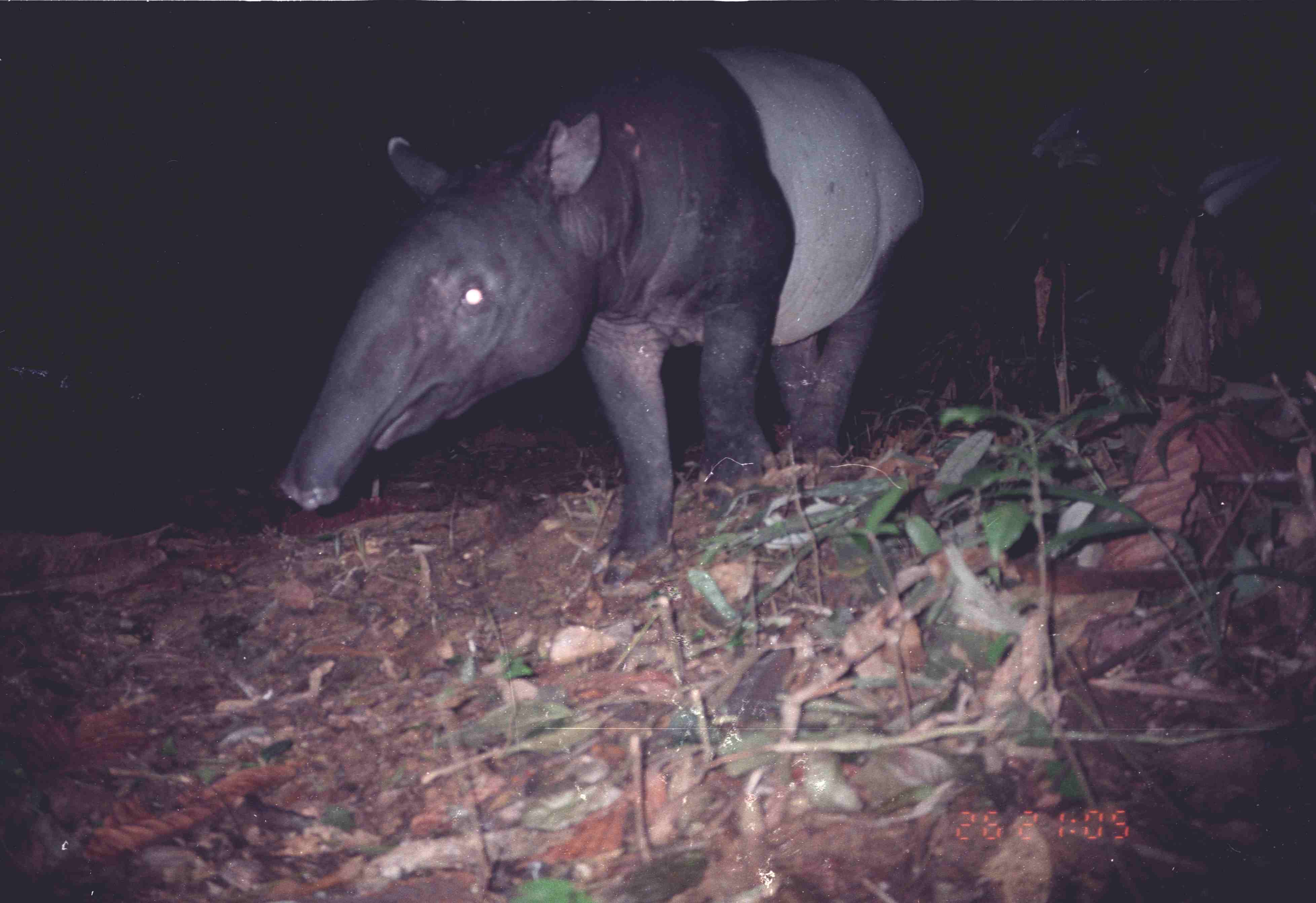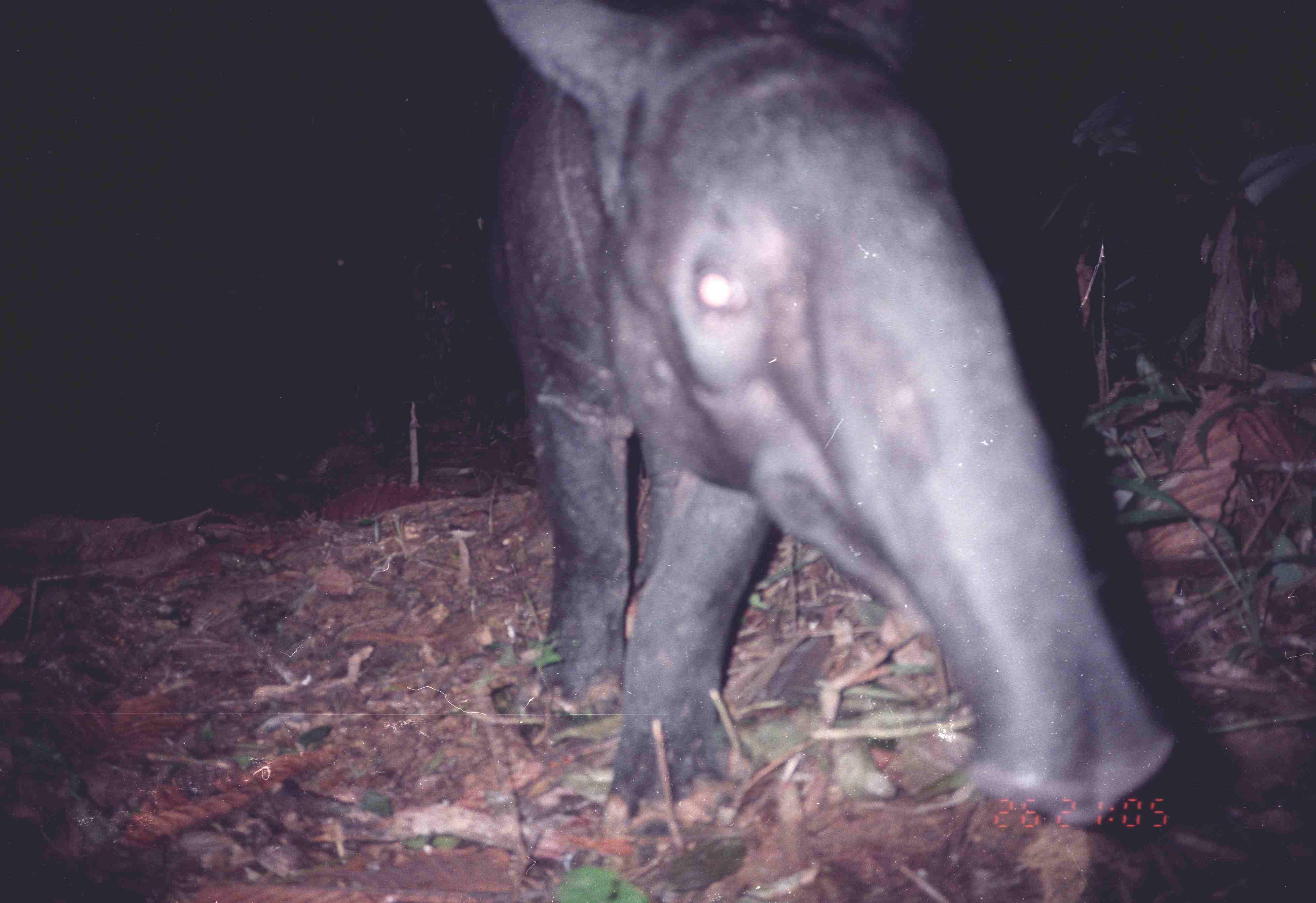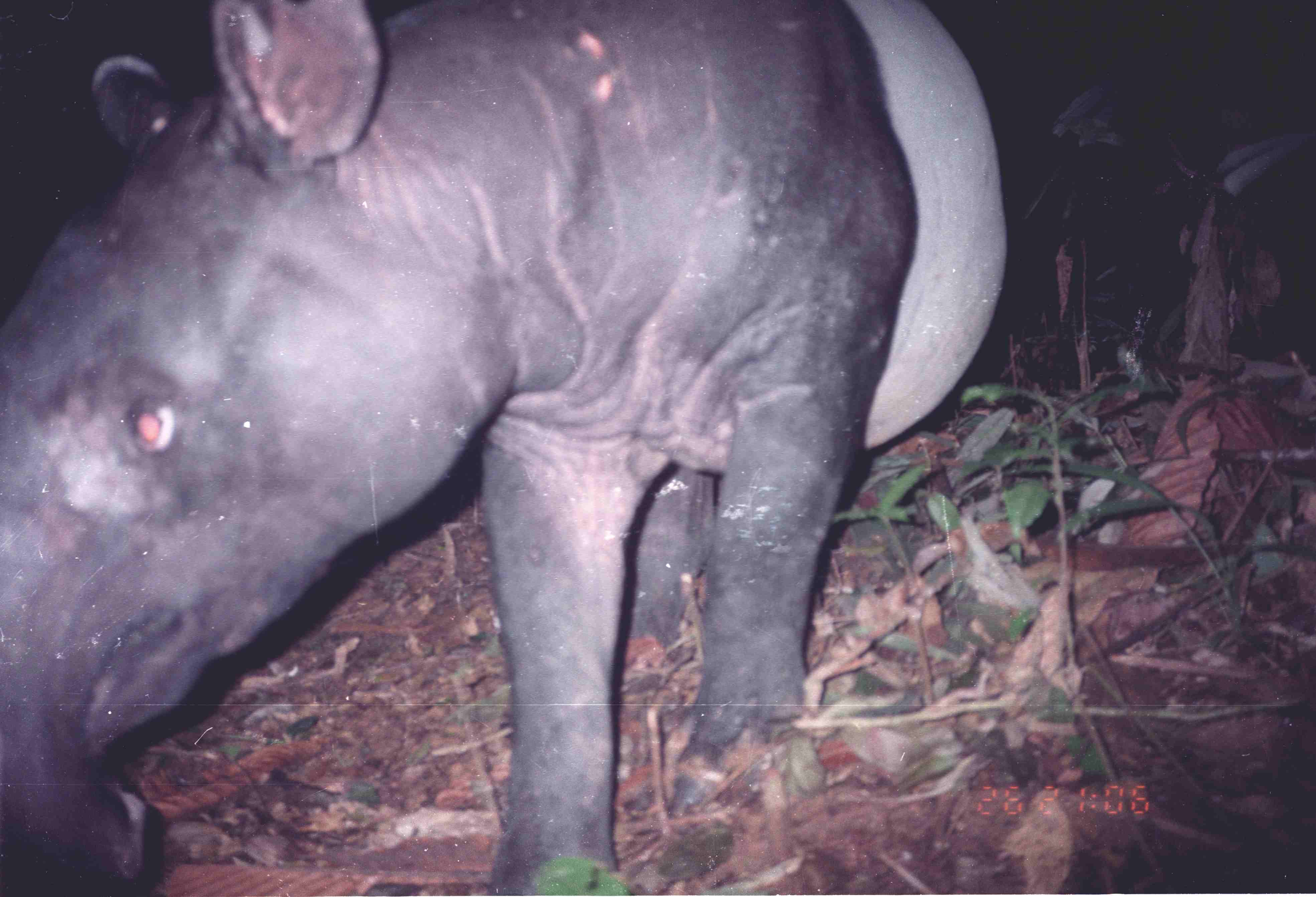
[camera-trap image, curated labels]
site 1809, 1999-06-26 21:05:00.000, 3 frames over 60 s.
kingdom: Animalia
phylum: Chordata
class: Mammalia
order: Perissodactyla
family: Tapiridae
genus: Tapirus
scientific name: Tapirus indicus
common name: malayan tapir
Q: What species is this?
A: Tapirus indicus (malayan tapir).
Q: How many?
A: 1.